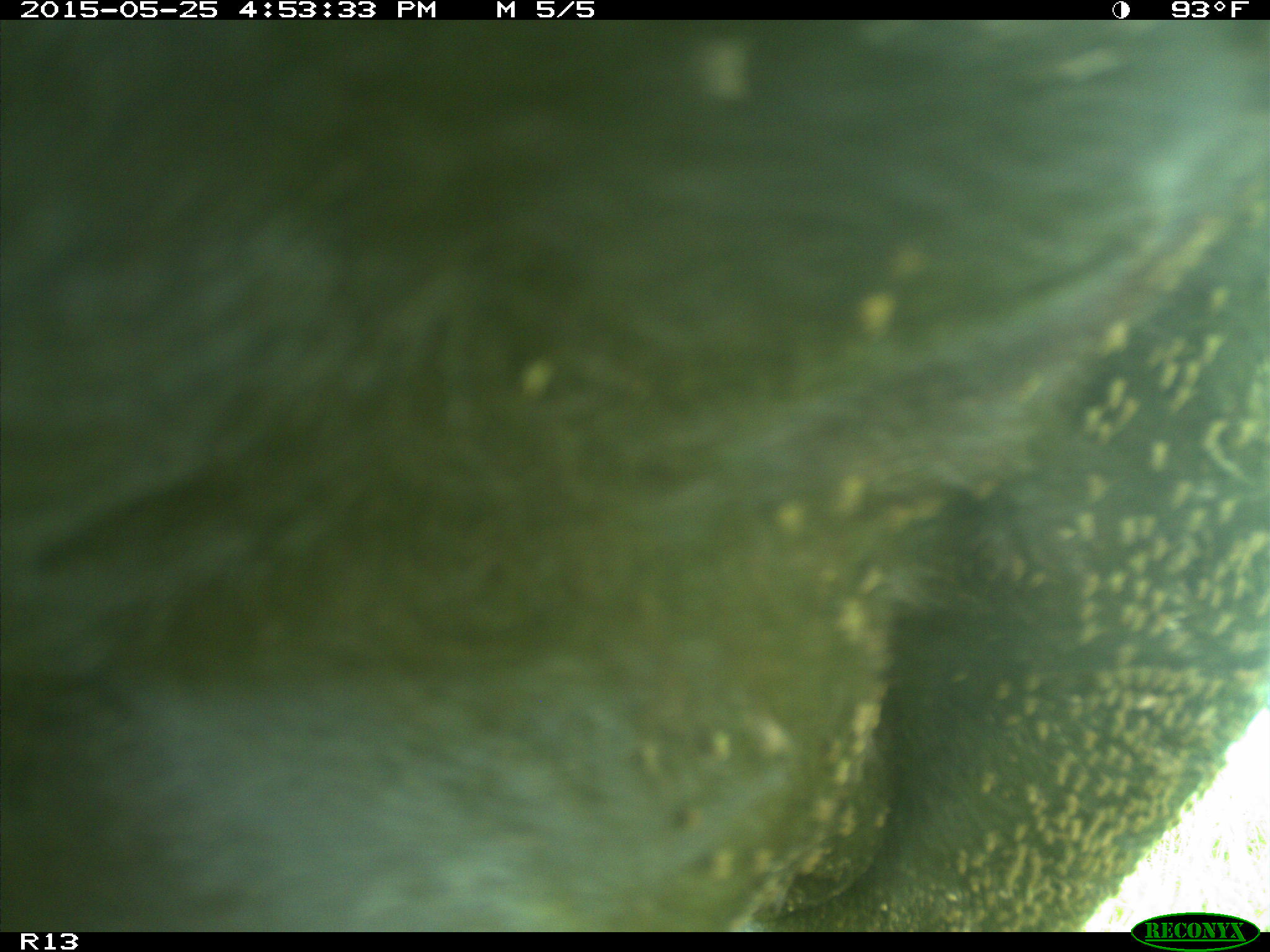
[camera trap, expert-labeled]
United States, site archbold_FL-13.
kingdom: Animalia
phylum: Chordata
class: Mammalia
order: Artiodactyla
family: Bovidae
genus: Bos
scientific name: Bos taurus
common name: domestic cow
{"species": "Bos taurus (domestic cow)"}